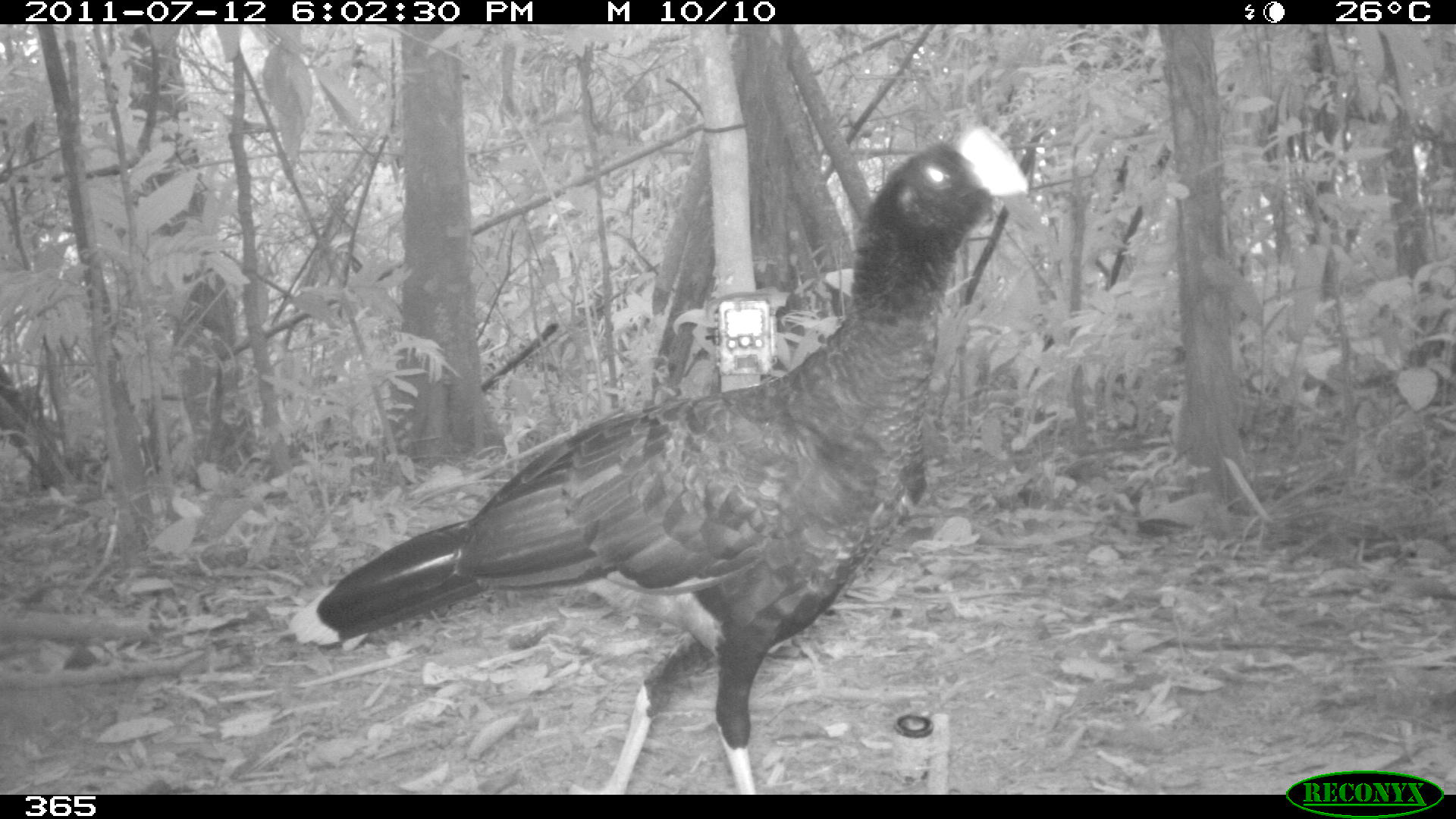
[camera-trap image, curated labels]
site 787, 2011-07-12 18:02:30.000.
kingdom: Animalia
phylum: Chordata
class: Aves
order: Galliformes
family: Cracidae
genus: Mitu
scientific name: Mitu tuberosum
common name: razor-billed curassow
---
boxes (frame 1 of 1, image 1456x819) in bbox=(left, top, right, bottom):
mitu tuberosum: bbox=(287, 125, 1031, 795)